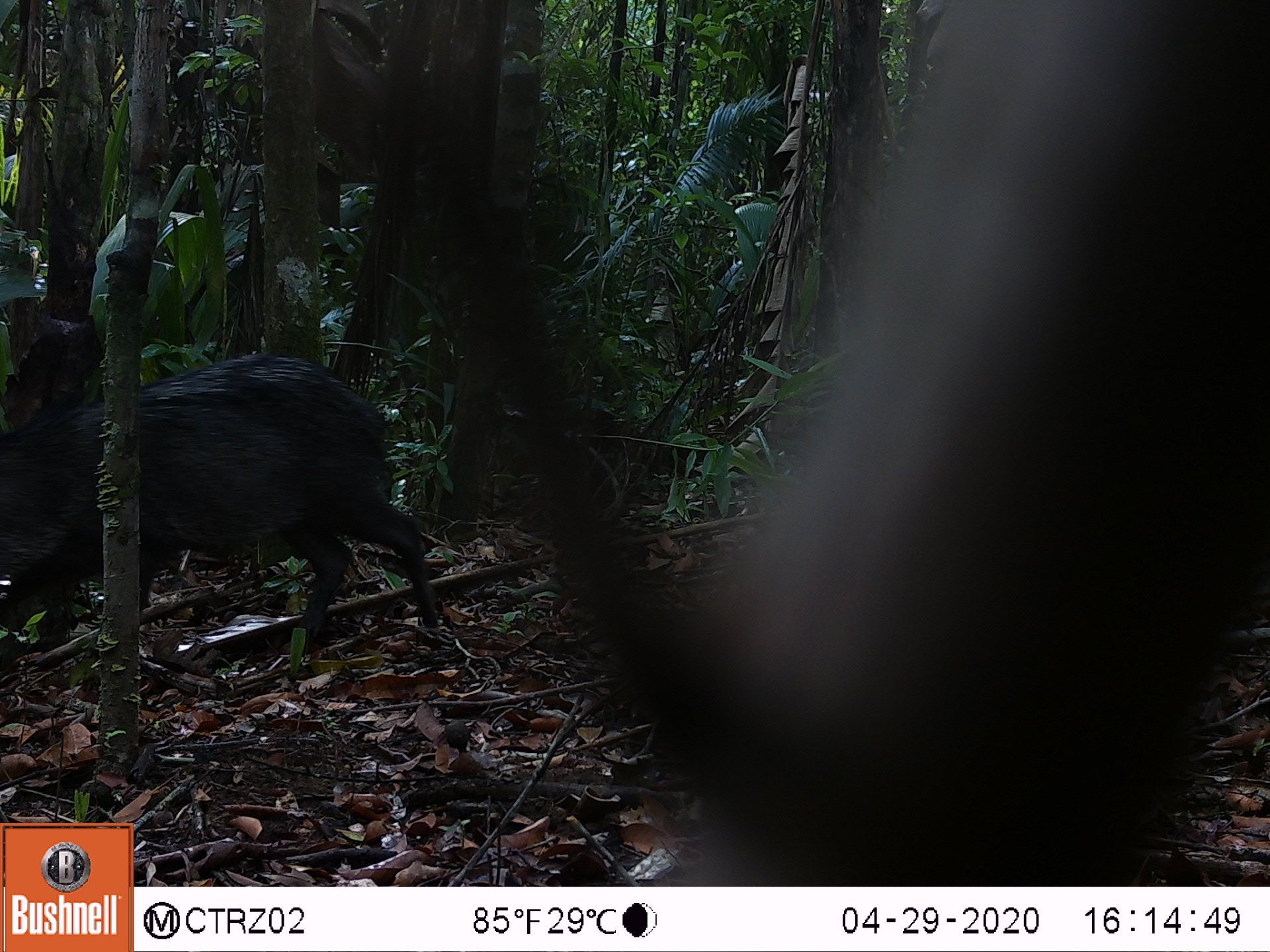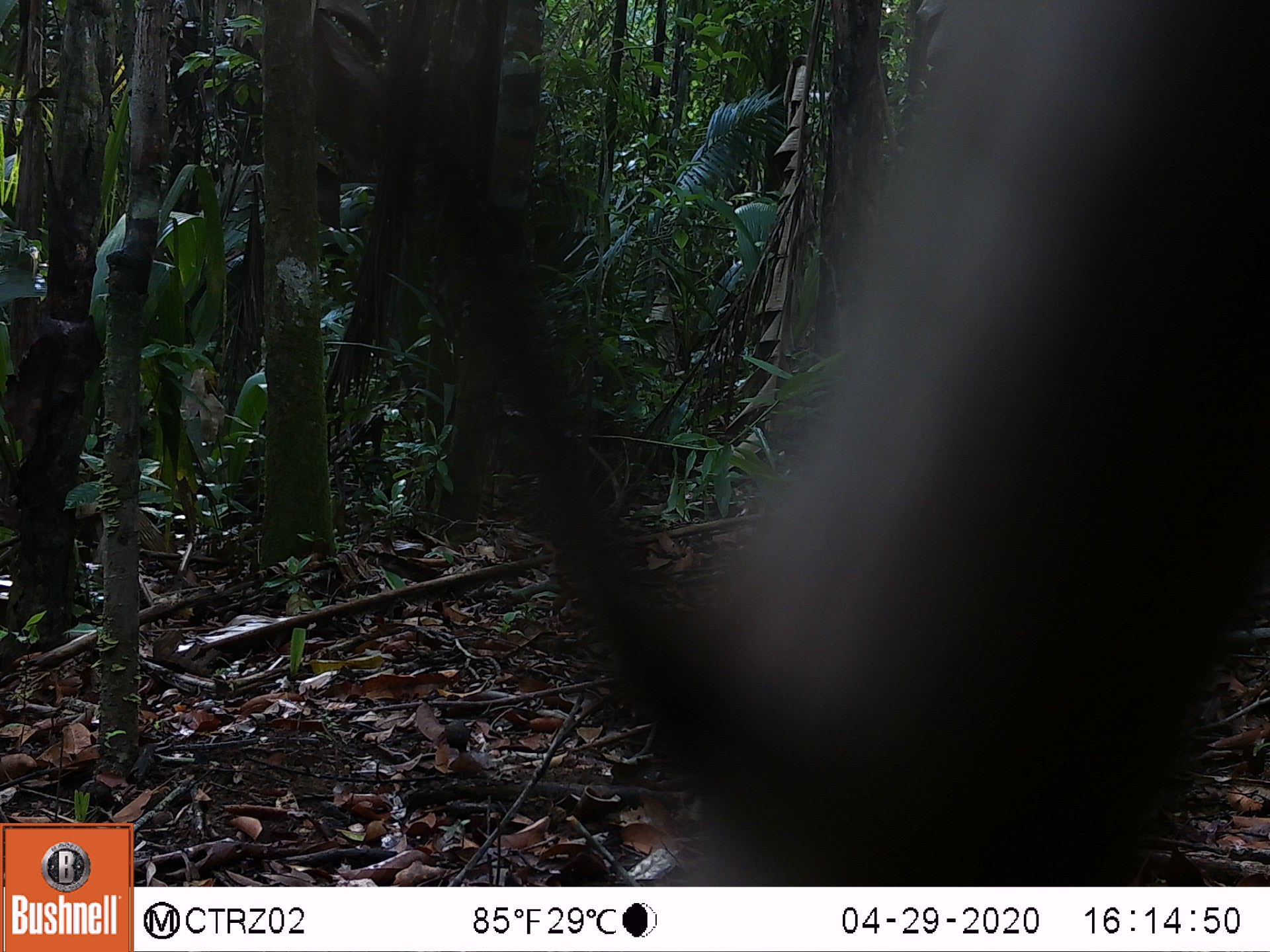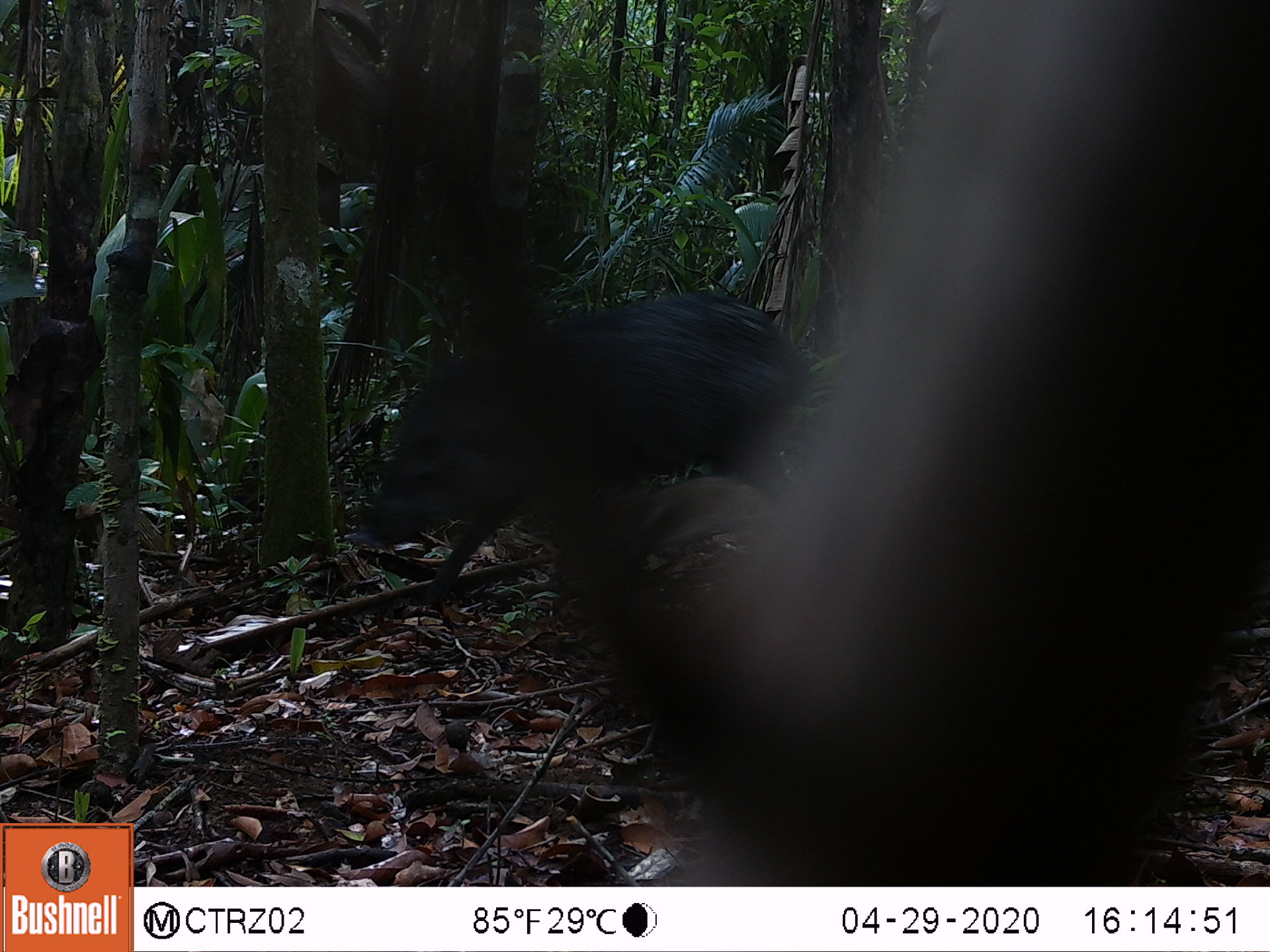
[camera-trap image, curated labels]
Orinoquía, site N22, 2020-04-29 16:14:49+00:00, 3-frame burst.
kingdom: Animalia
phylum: Chordata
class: Mammalia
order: Artiodactyla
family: Tayassuidae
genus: Pecari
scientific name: Pecari tajacu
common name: collared peccary